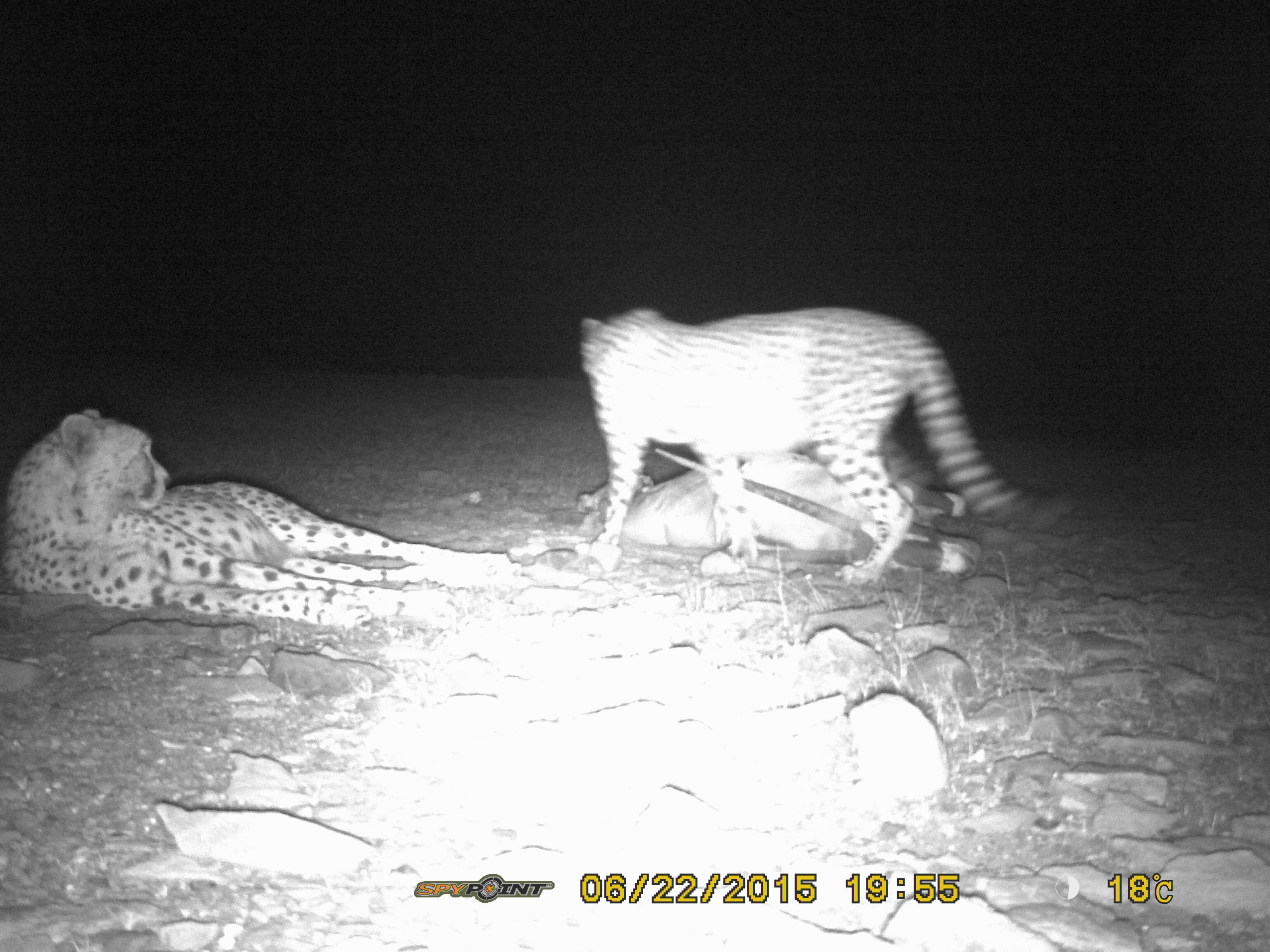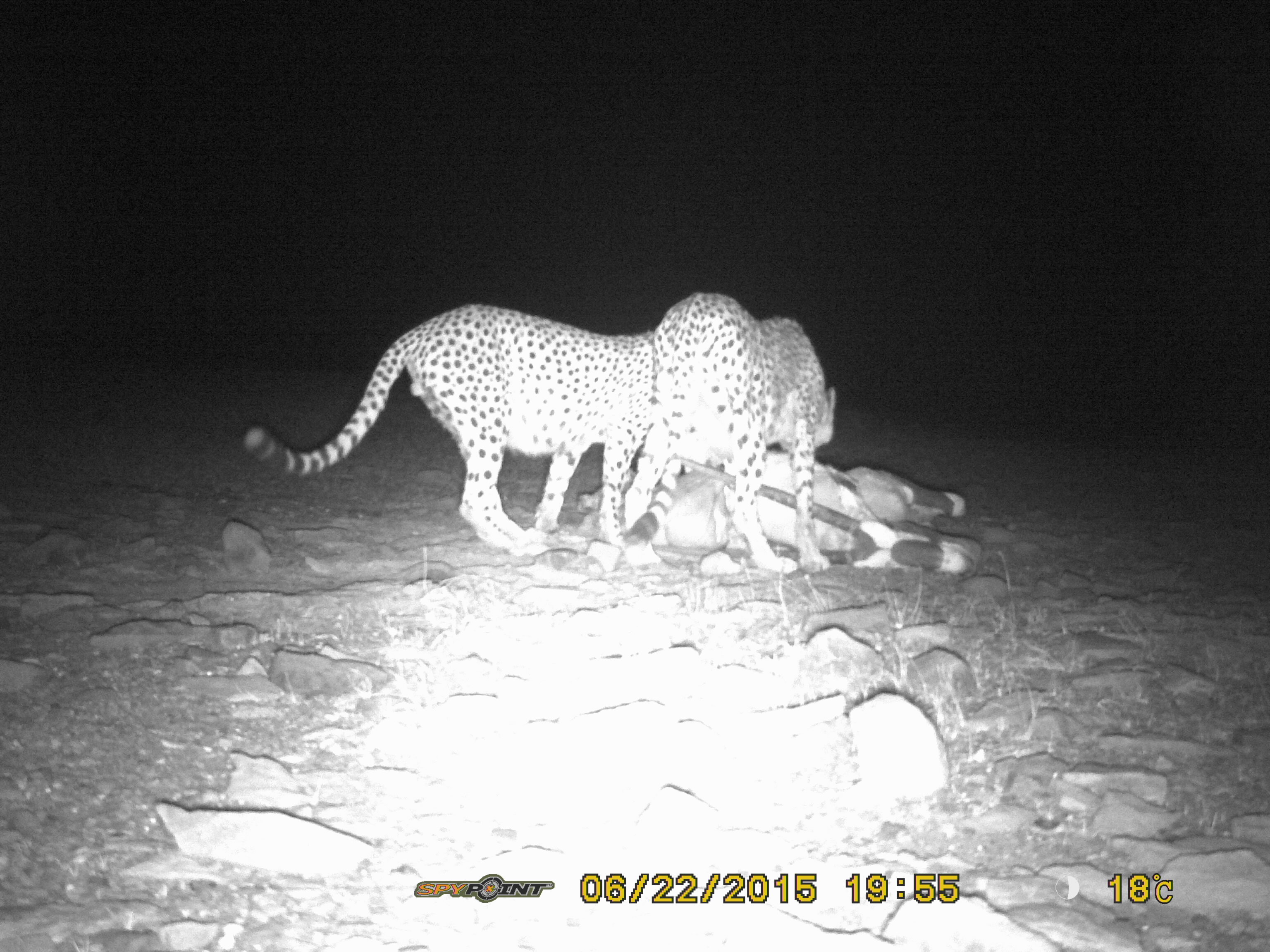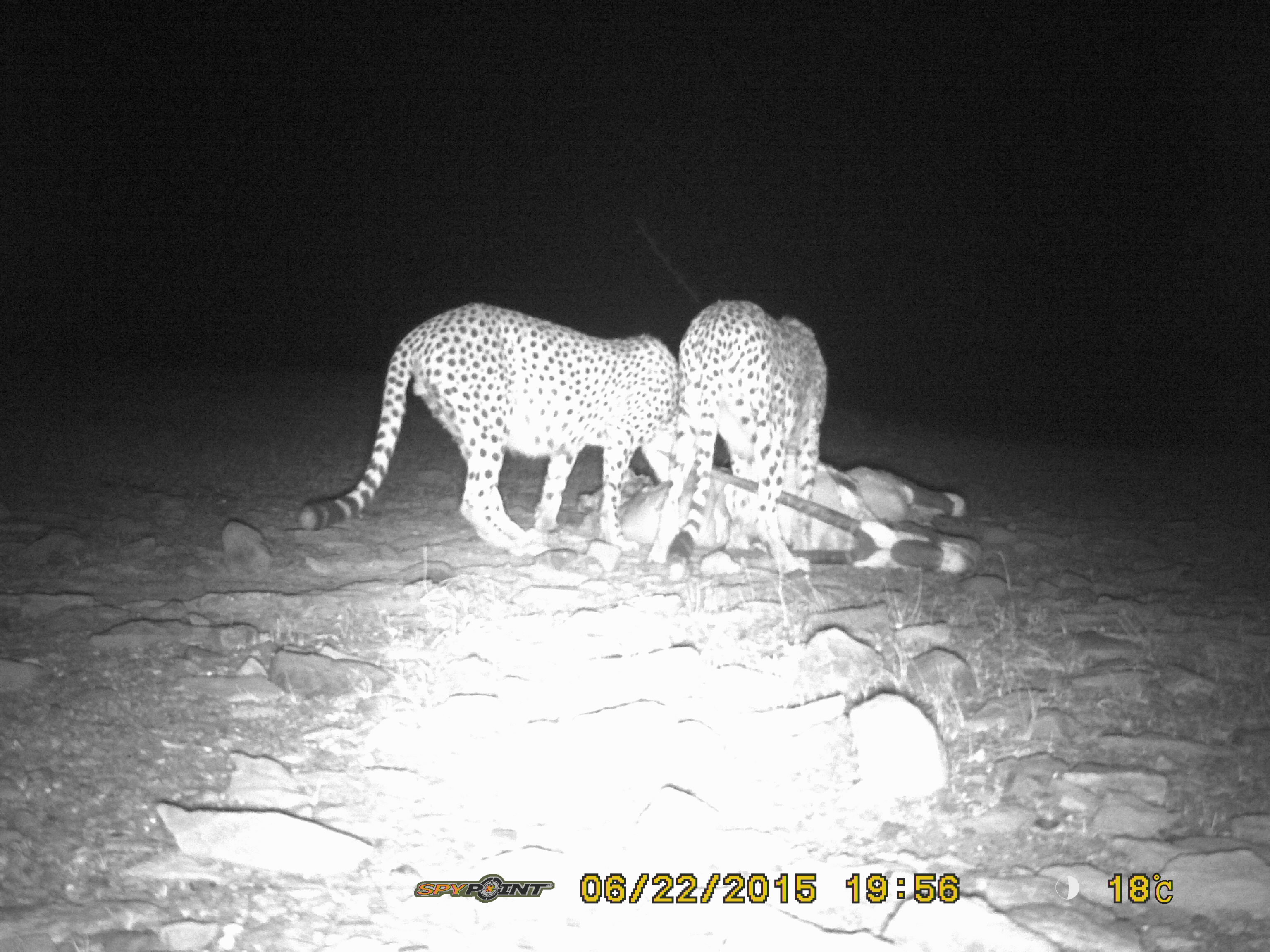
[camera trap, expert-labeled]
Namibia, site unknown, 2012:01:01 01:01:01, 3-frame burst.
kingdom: Animalia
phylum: Chordata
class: Mammalia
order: Carnivora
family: Felidae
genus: Acinonyx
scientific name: Acinonyx jubatus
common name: cheetah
Acinonyx jubatus (cheetah).